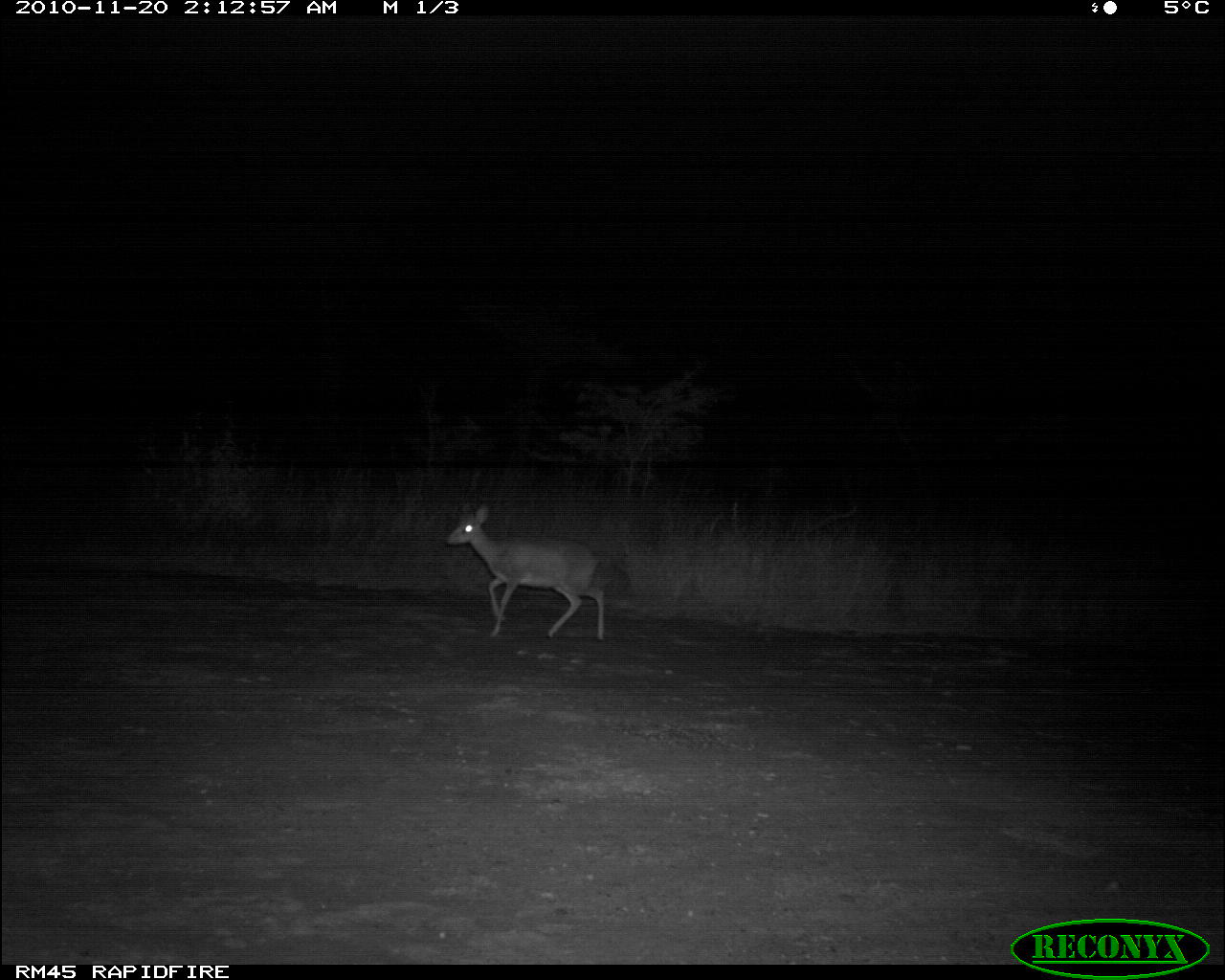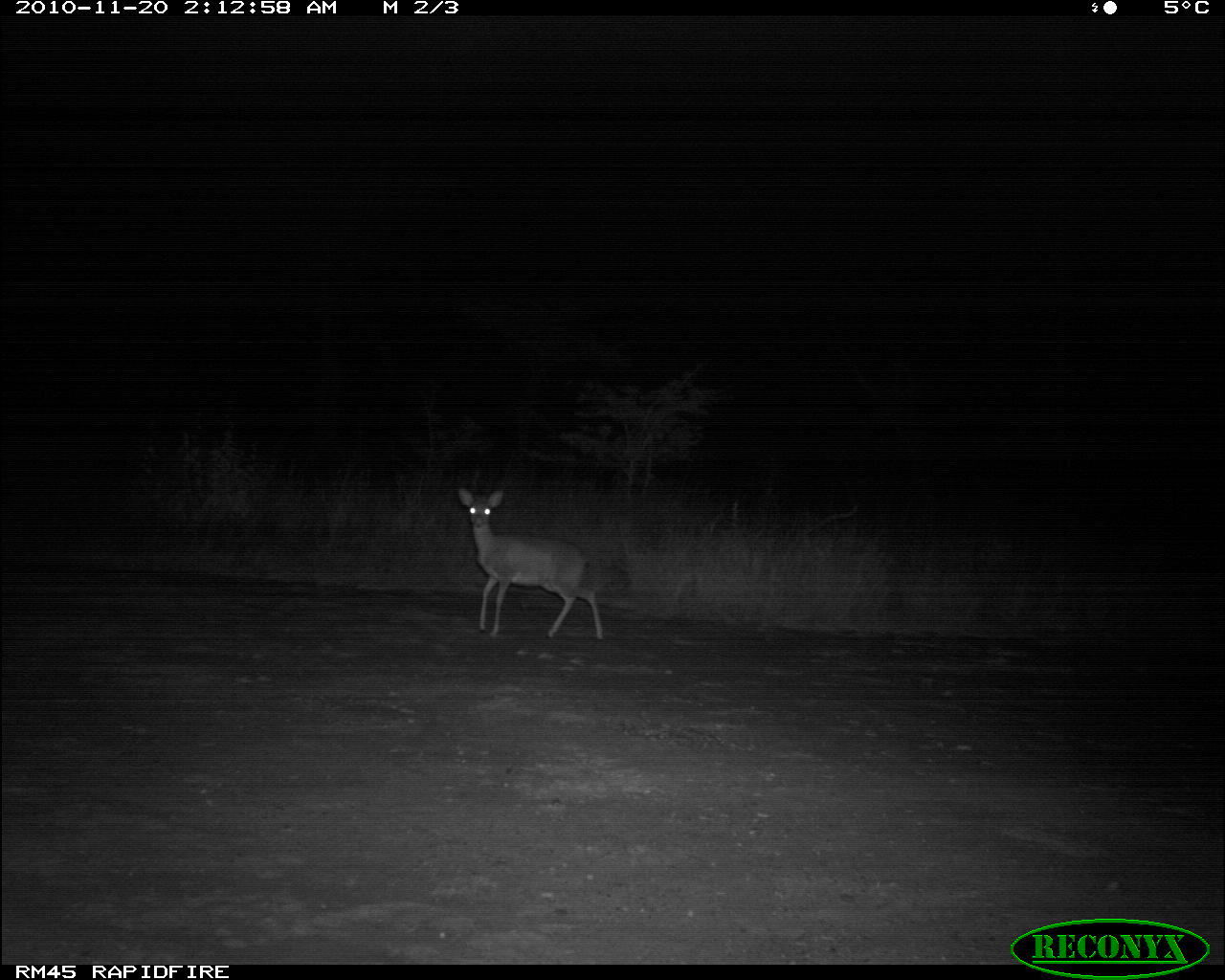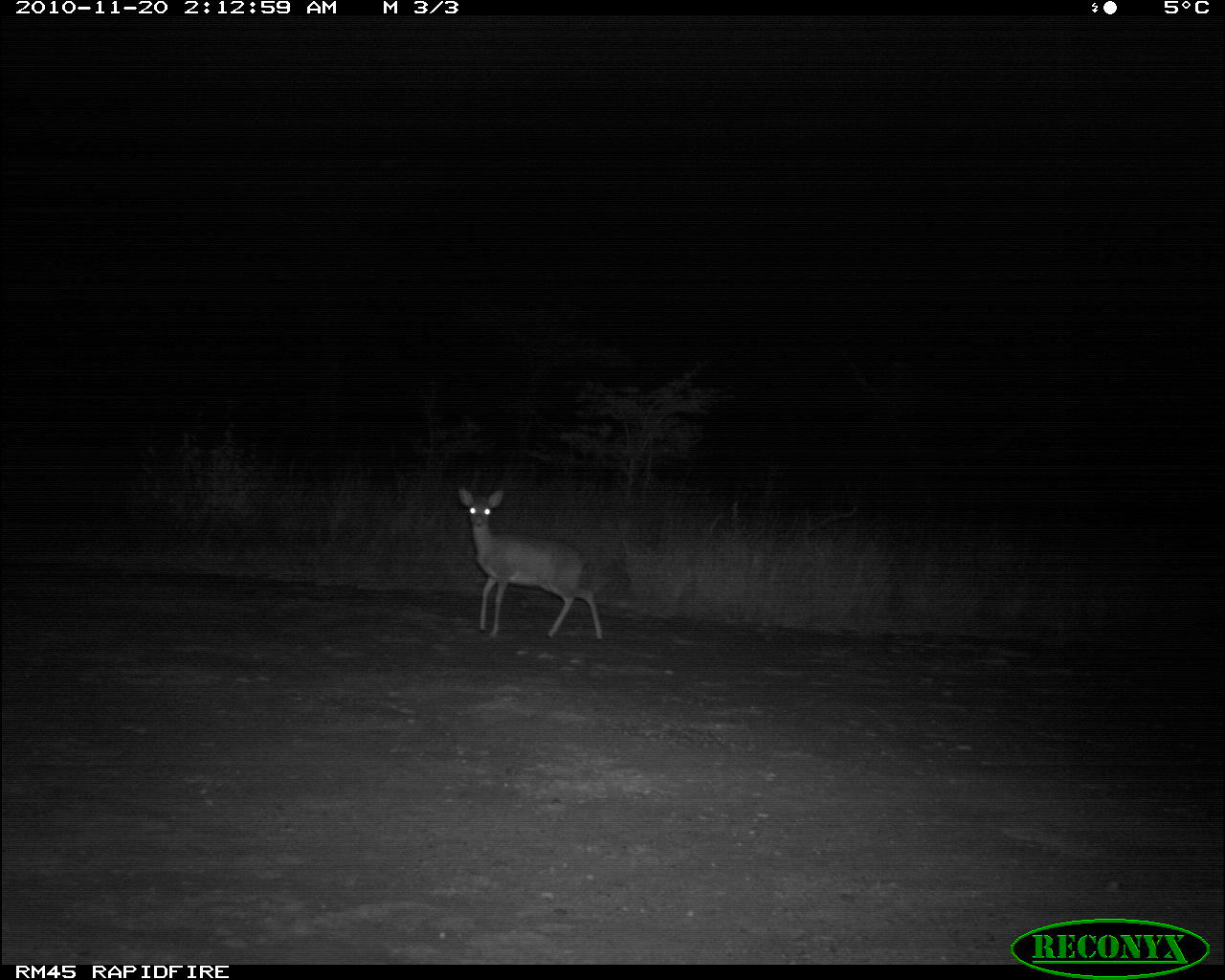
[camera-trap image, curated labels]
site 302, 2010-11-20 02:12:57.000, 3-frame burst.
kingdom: Animalia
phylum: Chordata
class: Mammalia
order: Artiodactyla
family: Bovidae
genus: Madoqua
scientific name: Madoqua guentheri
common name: günther's dik-dik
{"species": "Madoqua guentheri (günther's dik-dik)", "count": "1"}